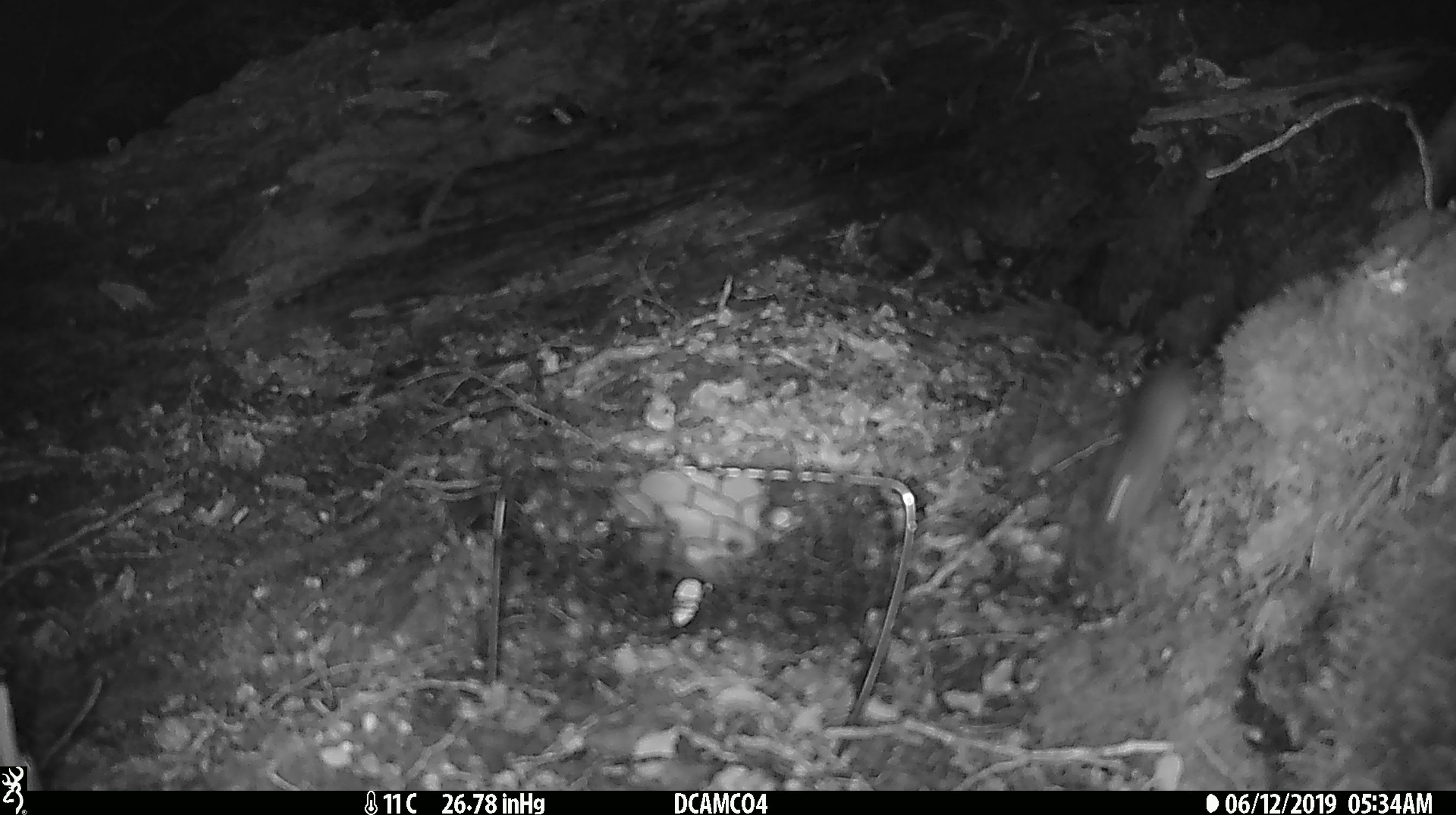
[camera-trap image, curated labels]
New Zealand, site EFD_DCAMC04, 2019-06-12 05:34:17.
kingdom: Animalia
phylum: Chordata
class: Mammalia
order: Rodentia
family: Muridae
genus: Mus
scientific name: Mus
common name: mouse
Mouse (Mus).